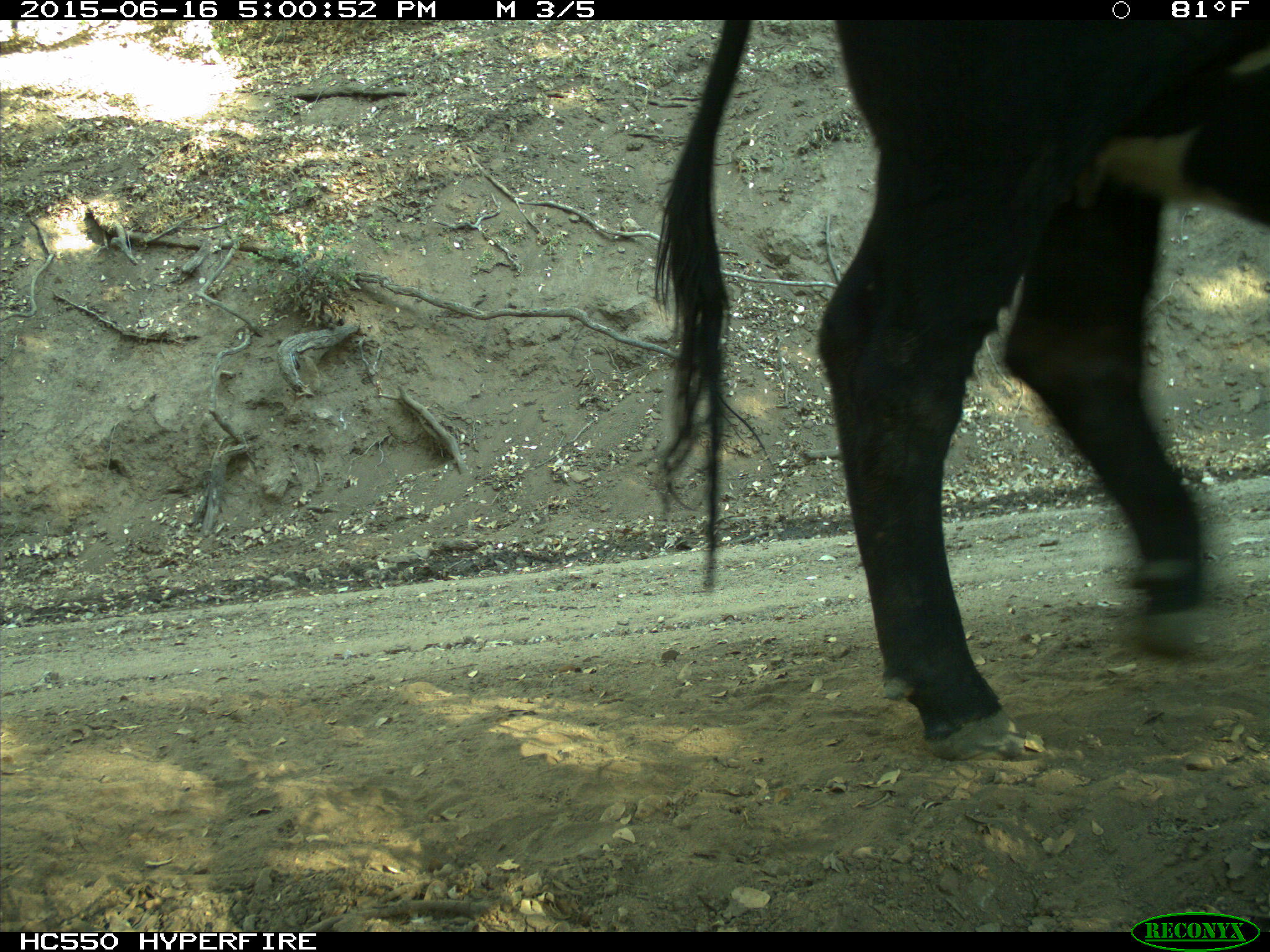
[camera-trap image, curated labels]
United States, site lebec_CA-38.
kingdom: Animalia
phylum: Chordata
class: Mammalia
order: Artiodactyla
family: Bovidae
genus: Bos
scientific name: Bos taurus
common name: domestic cow